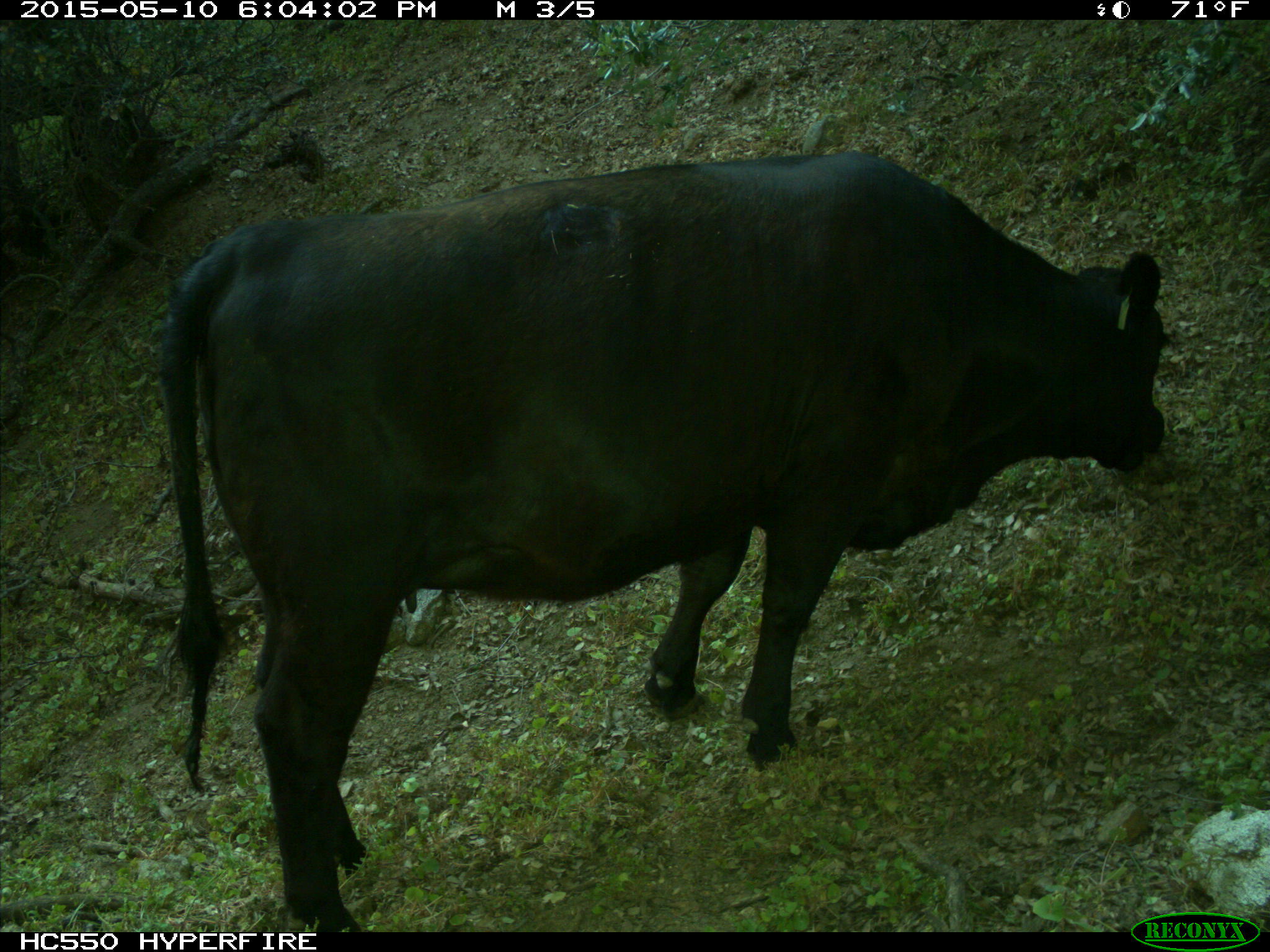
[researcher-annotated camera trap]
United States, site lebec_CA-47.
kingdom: Animalia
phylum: Chordata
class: Mammalia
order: Artiodactyla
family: Bovidae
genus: Bos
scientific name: Bos taurus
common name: domestic cow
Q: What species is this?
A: Bos taurus (domestic cow).